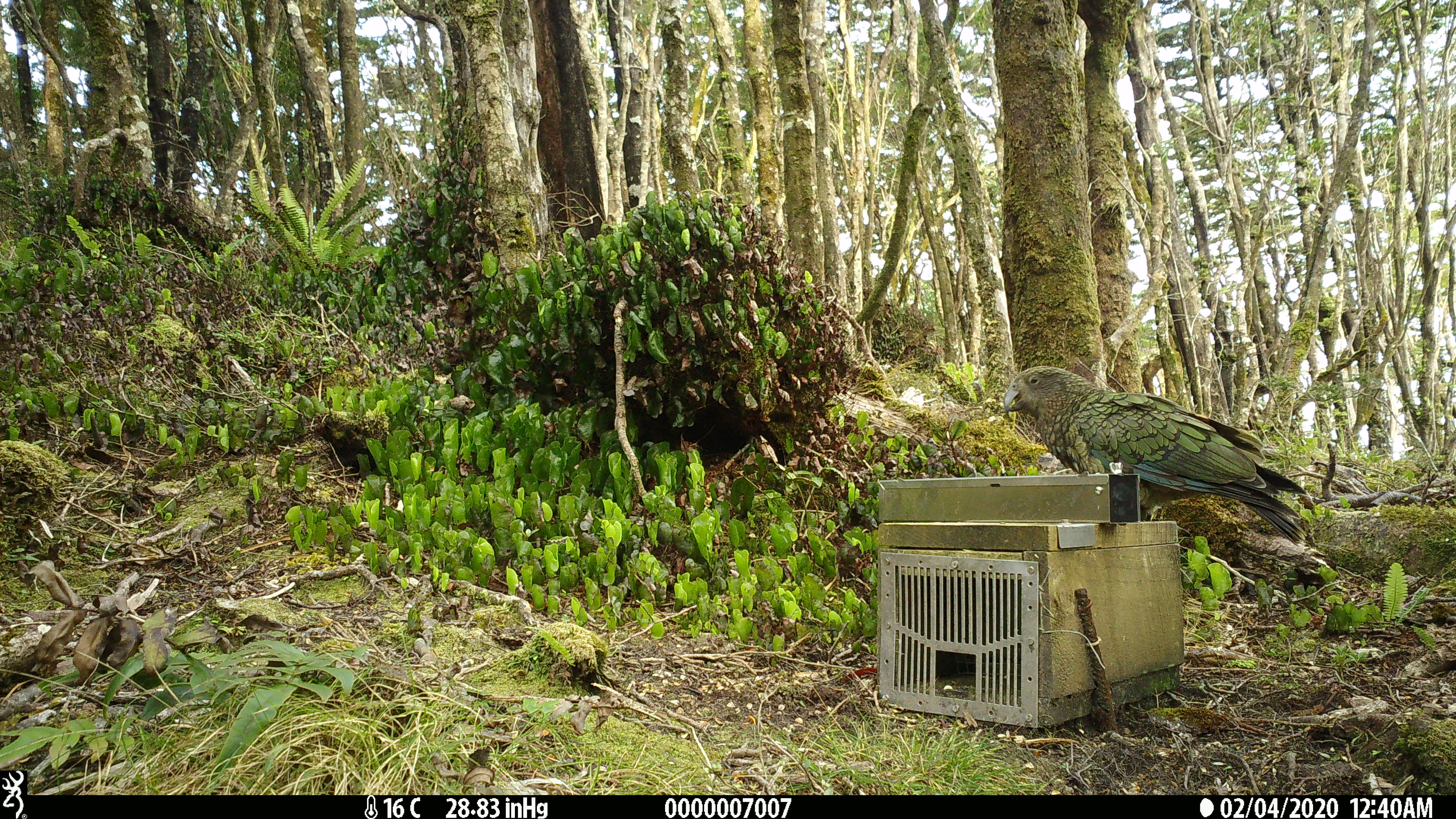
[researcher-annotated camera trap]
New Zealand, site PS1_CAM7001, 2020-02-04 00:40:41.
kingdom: Animalia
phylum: Chordata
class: Aves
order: Psittaciformes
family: Strigopidae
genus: Nestor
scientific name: Nestor notabilis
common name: kea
Kea (Nestor notabilis).